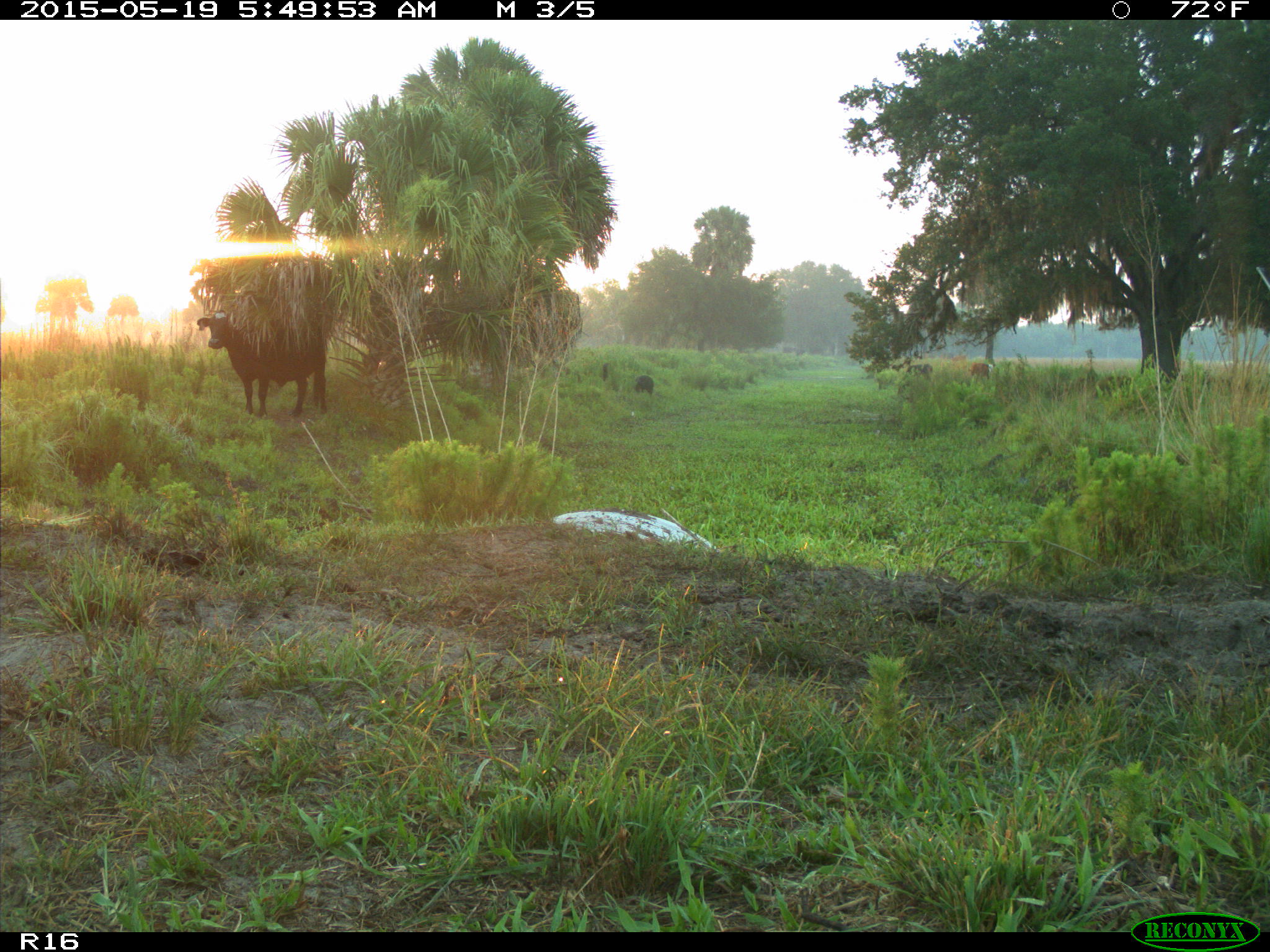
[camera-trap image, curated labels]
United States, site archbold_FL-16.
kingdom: Animalia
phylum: Chordata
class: Mammalia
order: Artiodactyla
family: Suidae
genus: Sus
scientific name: Sus scrofa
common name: wild boar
Sus scrofa (wild boar).